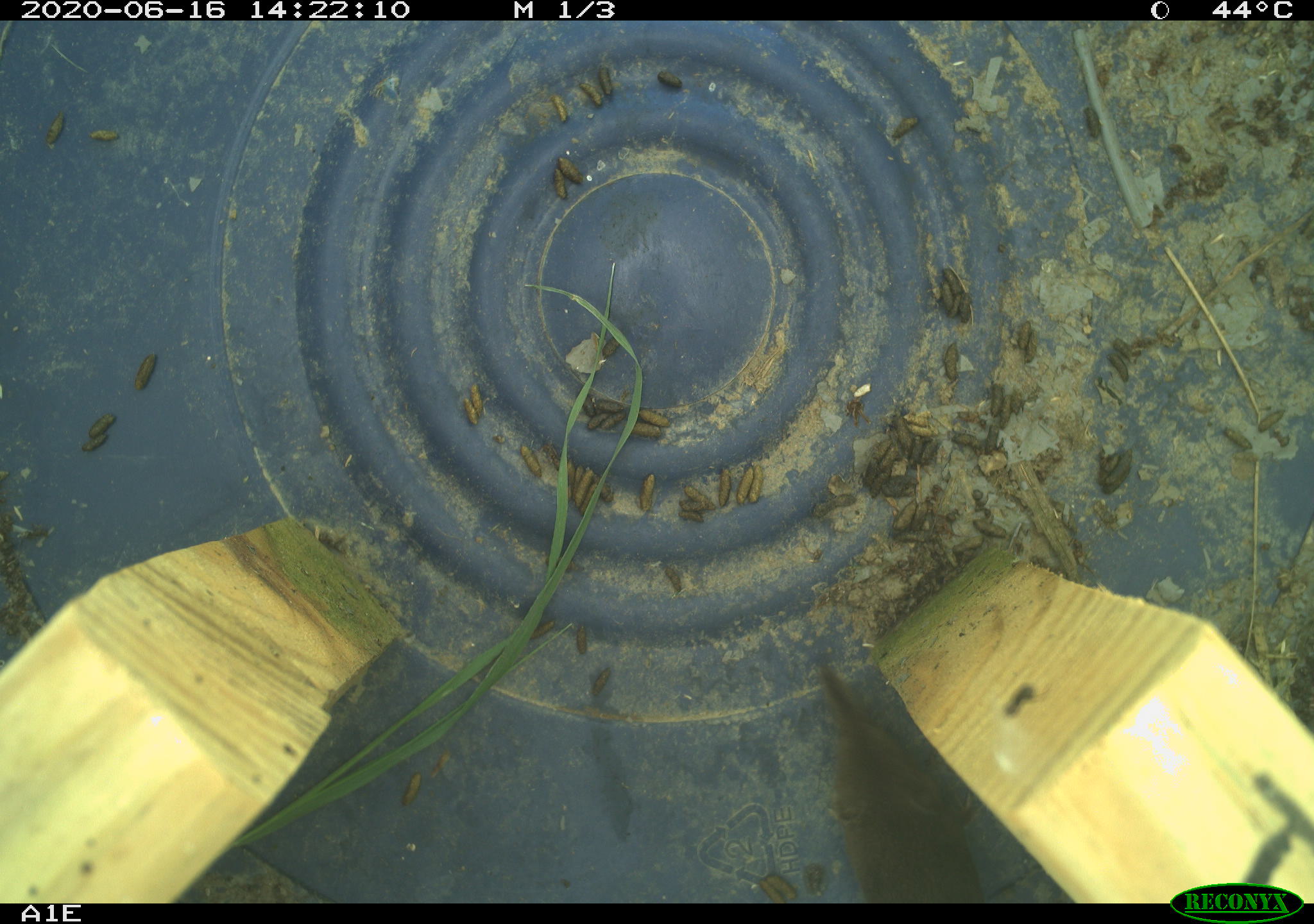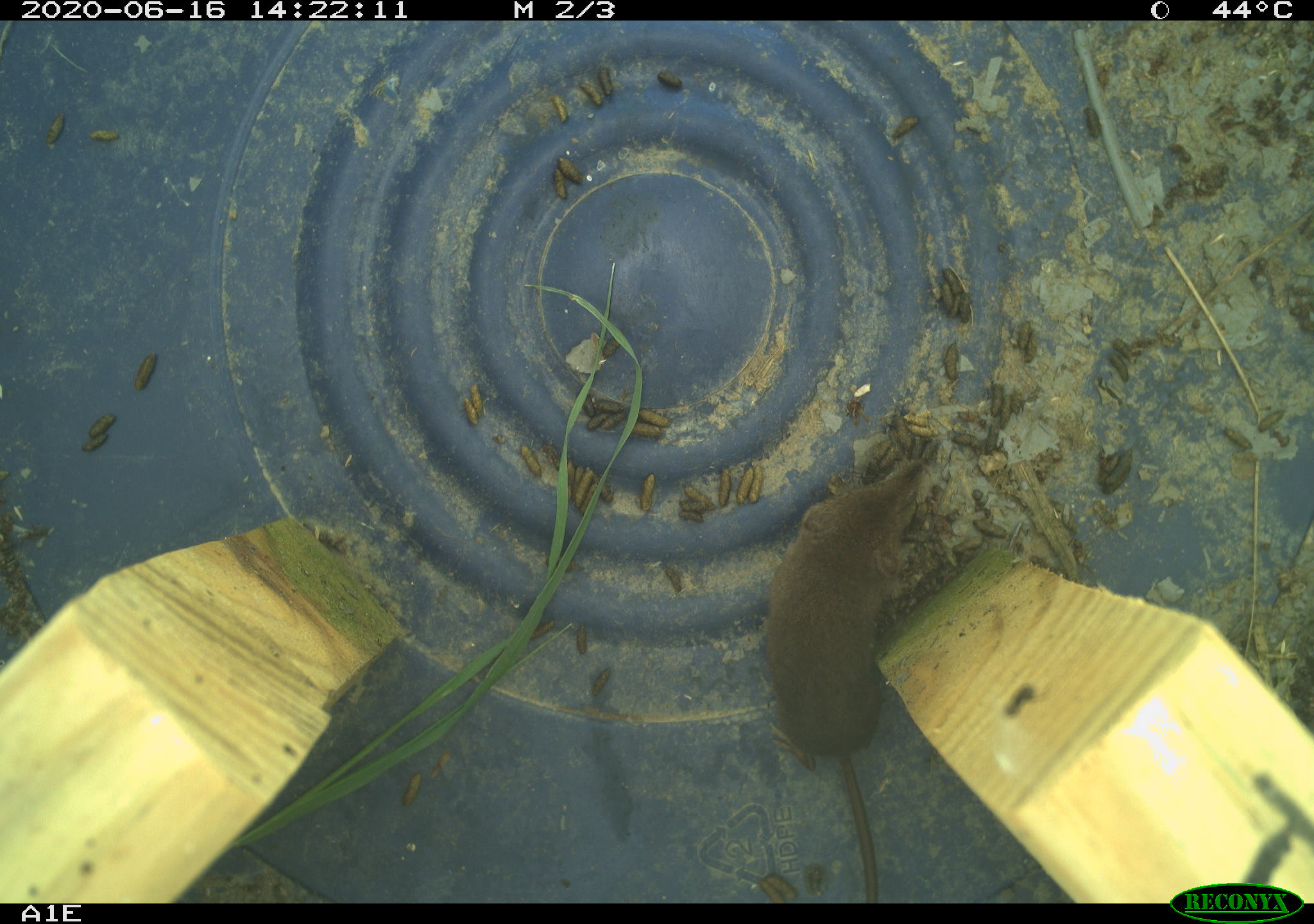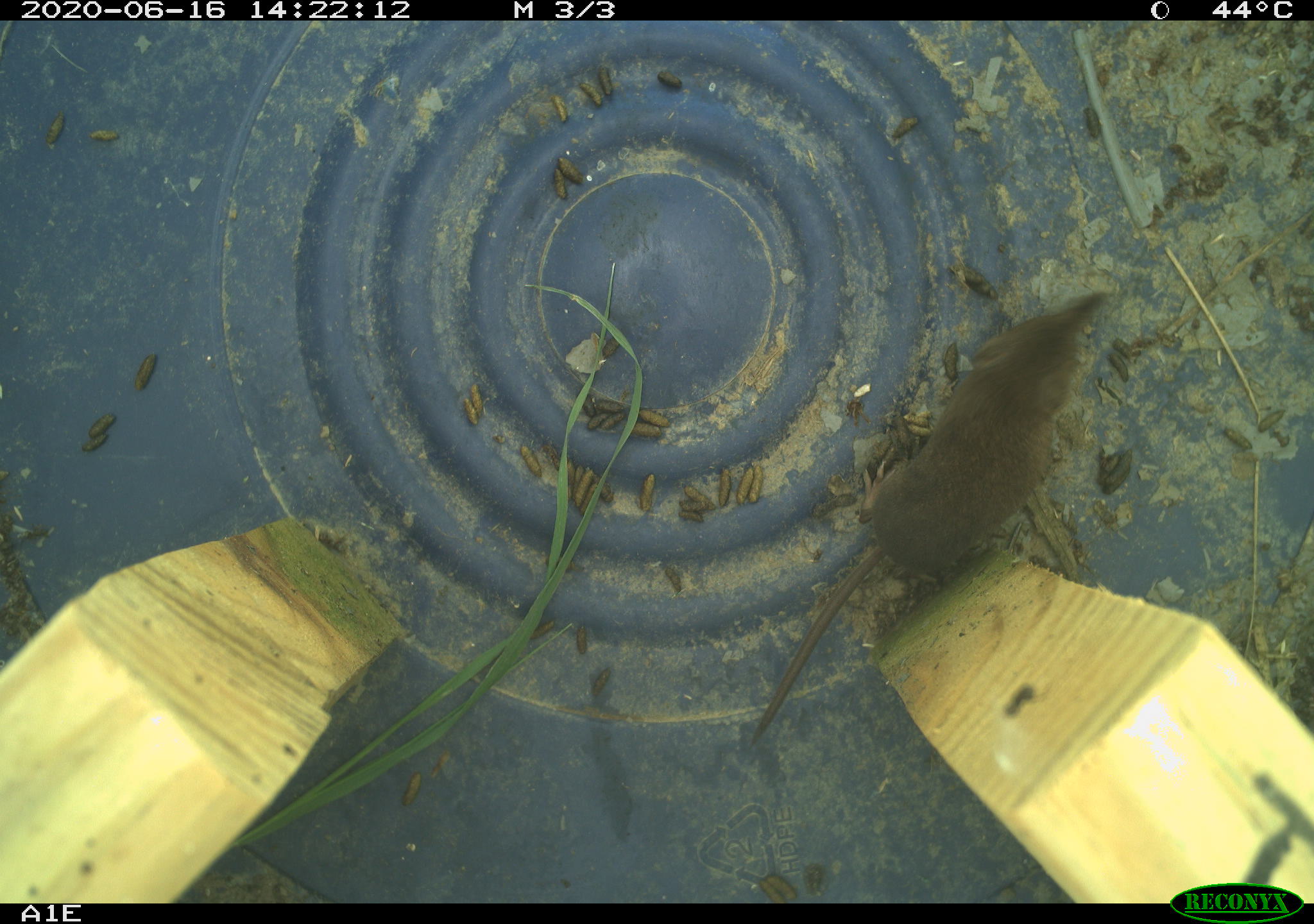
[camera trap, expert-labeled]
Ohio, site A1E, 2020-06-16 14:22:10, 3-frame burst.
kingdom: Animalia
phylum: Chordata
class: Mammalia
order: Eulipotyphla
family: Soricidae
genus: Sorex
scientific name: Sorex cinereus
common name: masked shrew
Masked shrew (Sorex cinereus).